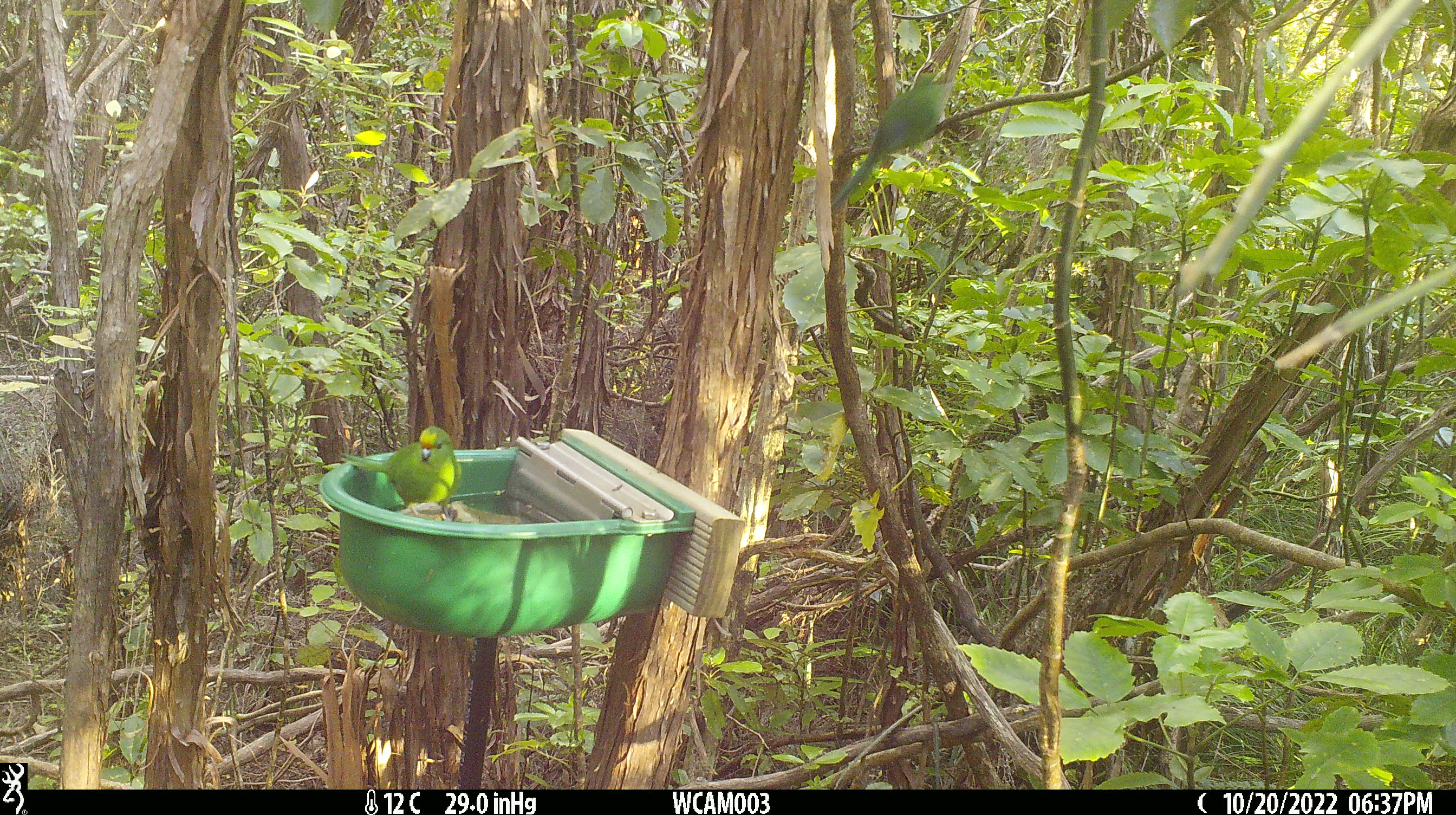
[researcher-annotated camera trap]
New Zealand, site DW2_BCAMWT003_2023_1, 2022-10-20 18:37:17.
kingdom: Animalia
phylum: Chordata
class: Aves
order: Psittaciformes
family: Psittaculidae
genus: Cyanoramphus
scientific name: Cyanoramphus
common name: parakeet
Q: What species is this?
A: Parakeet (Cyanoramphus).